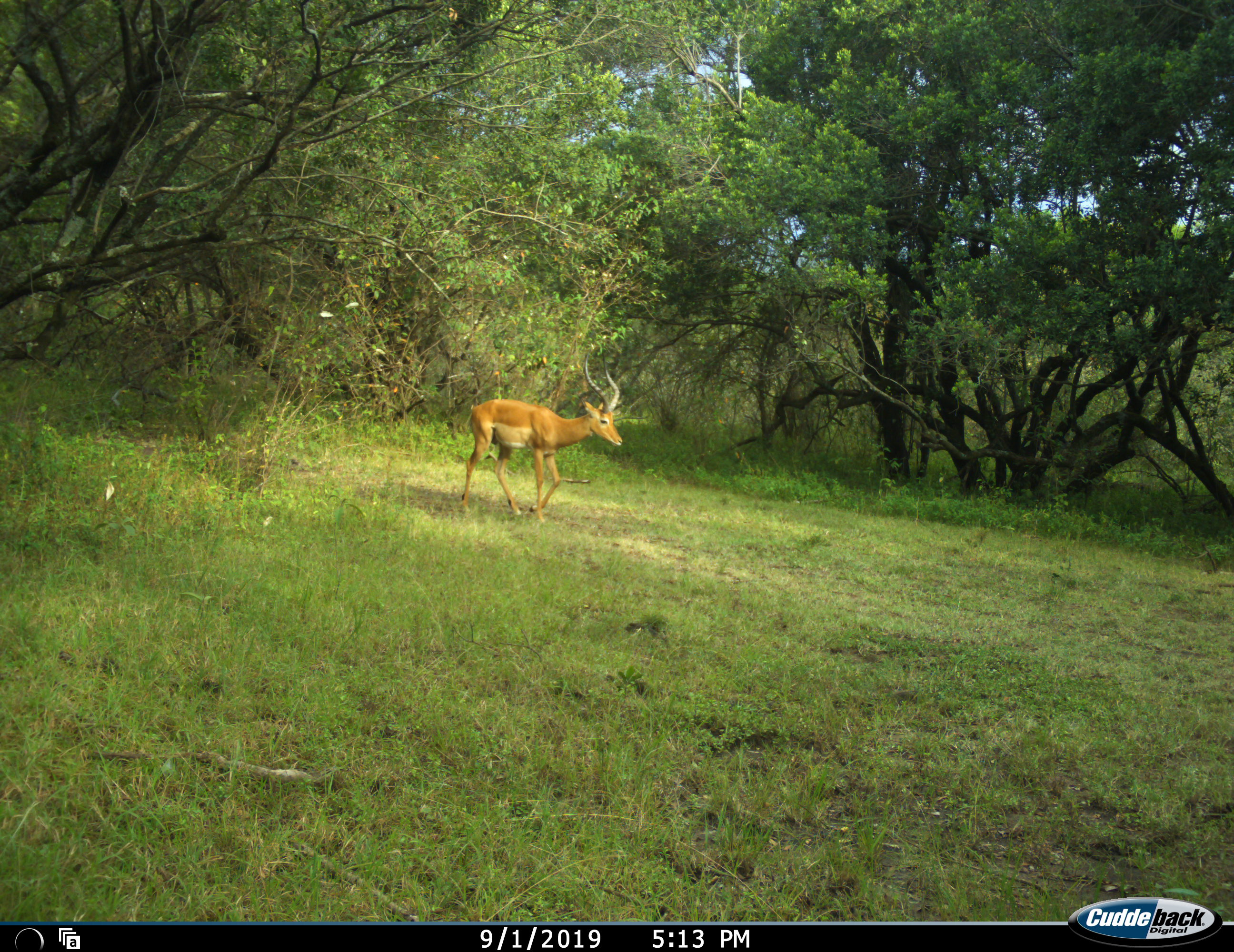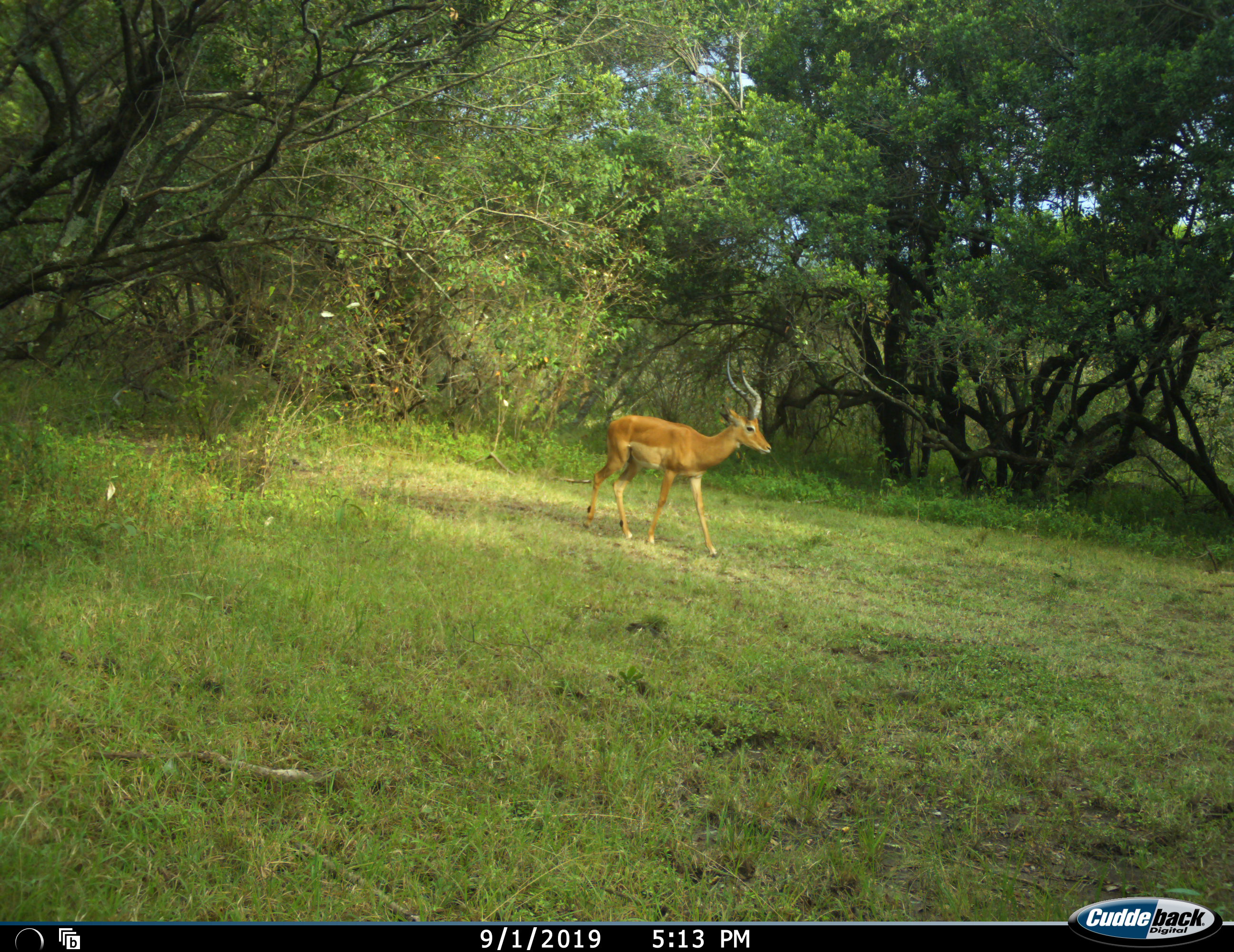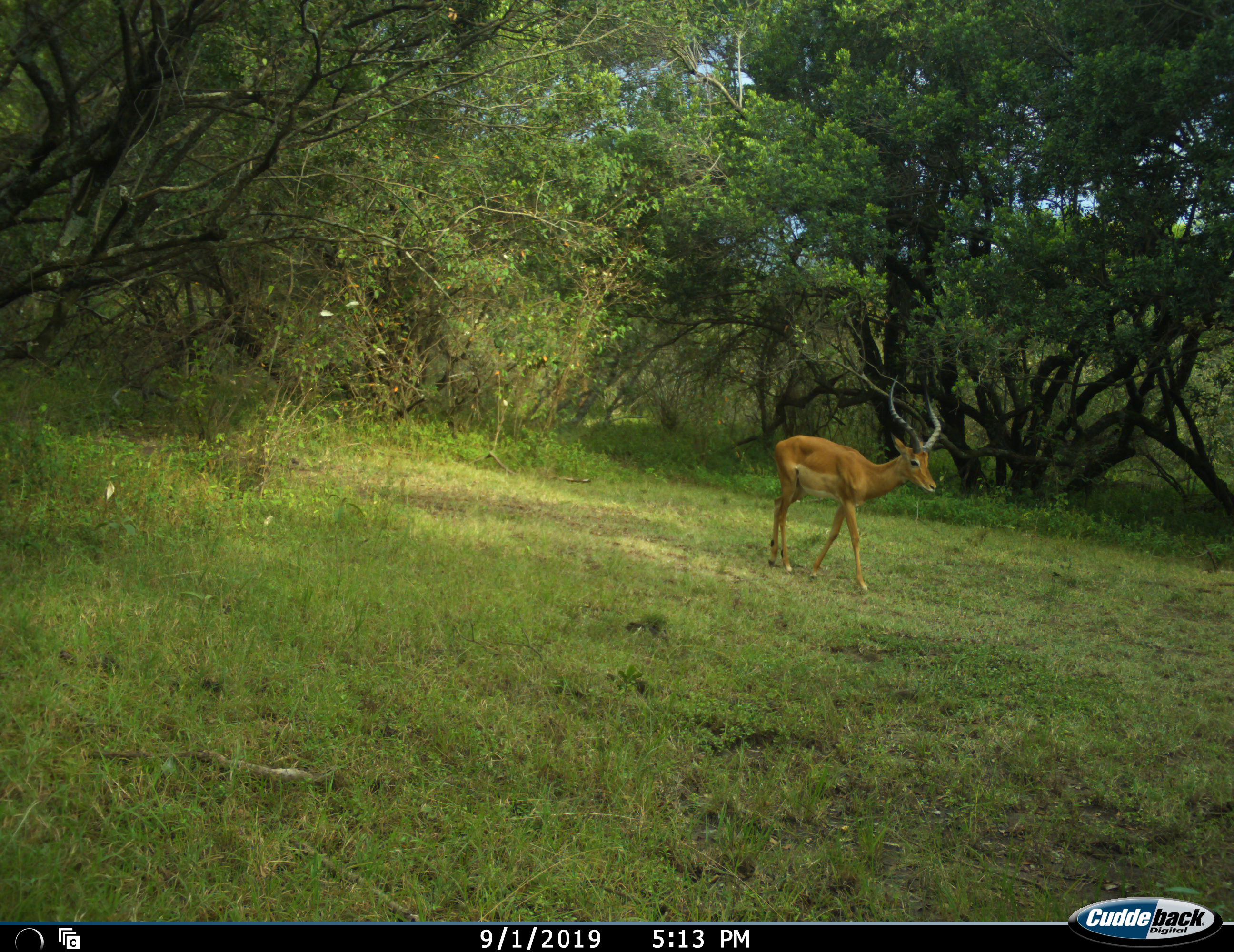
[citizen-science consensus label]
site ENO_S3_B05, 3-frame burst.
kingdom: Animalia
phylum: Chordata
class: Mammalia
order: Artiodactyla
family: Bovidae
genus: Aepyceros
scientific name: Aepyceros melampus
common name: impala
Impala (Aepyceros melampus), count 1. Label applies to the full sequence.